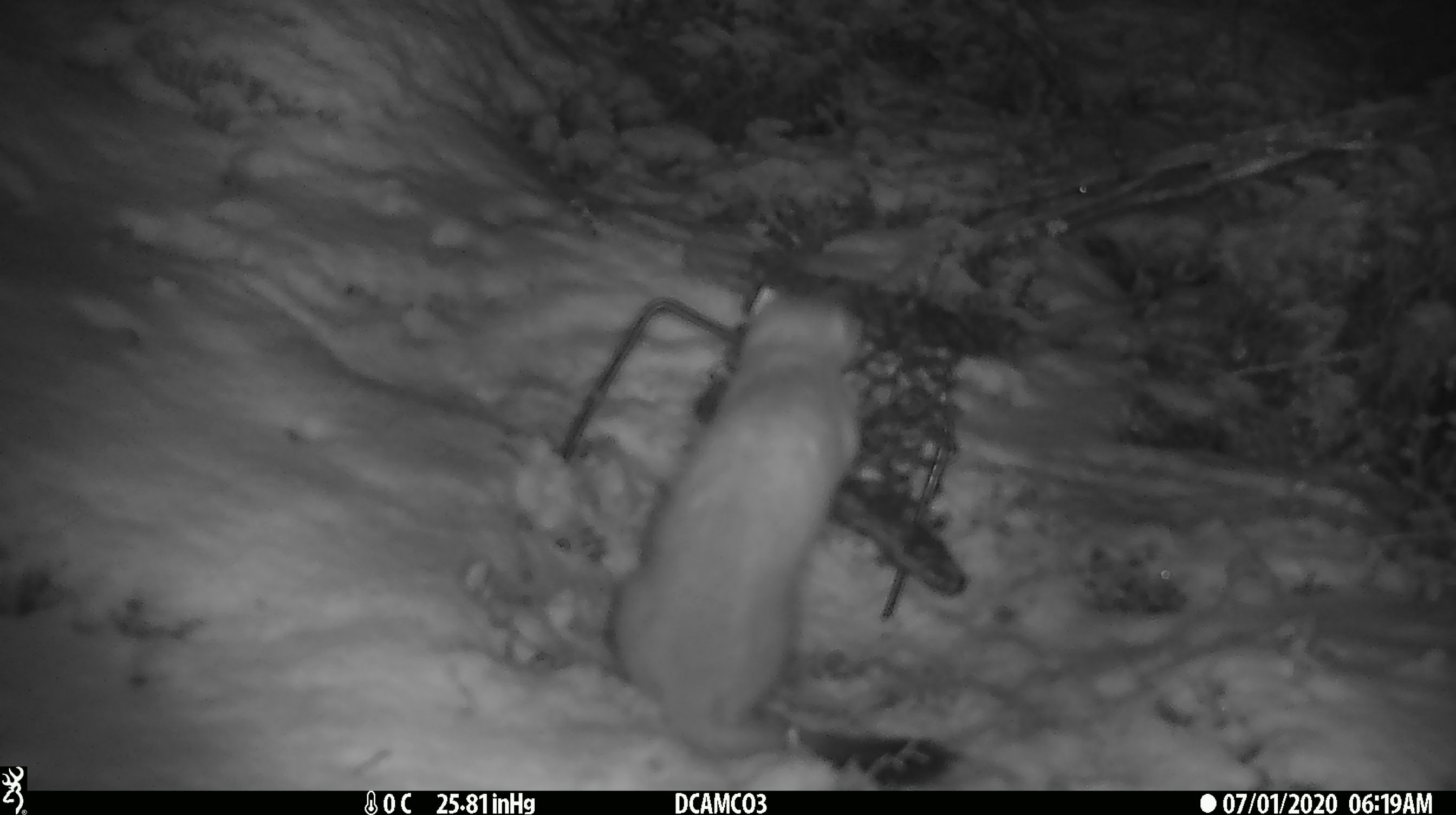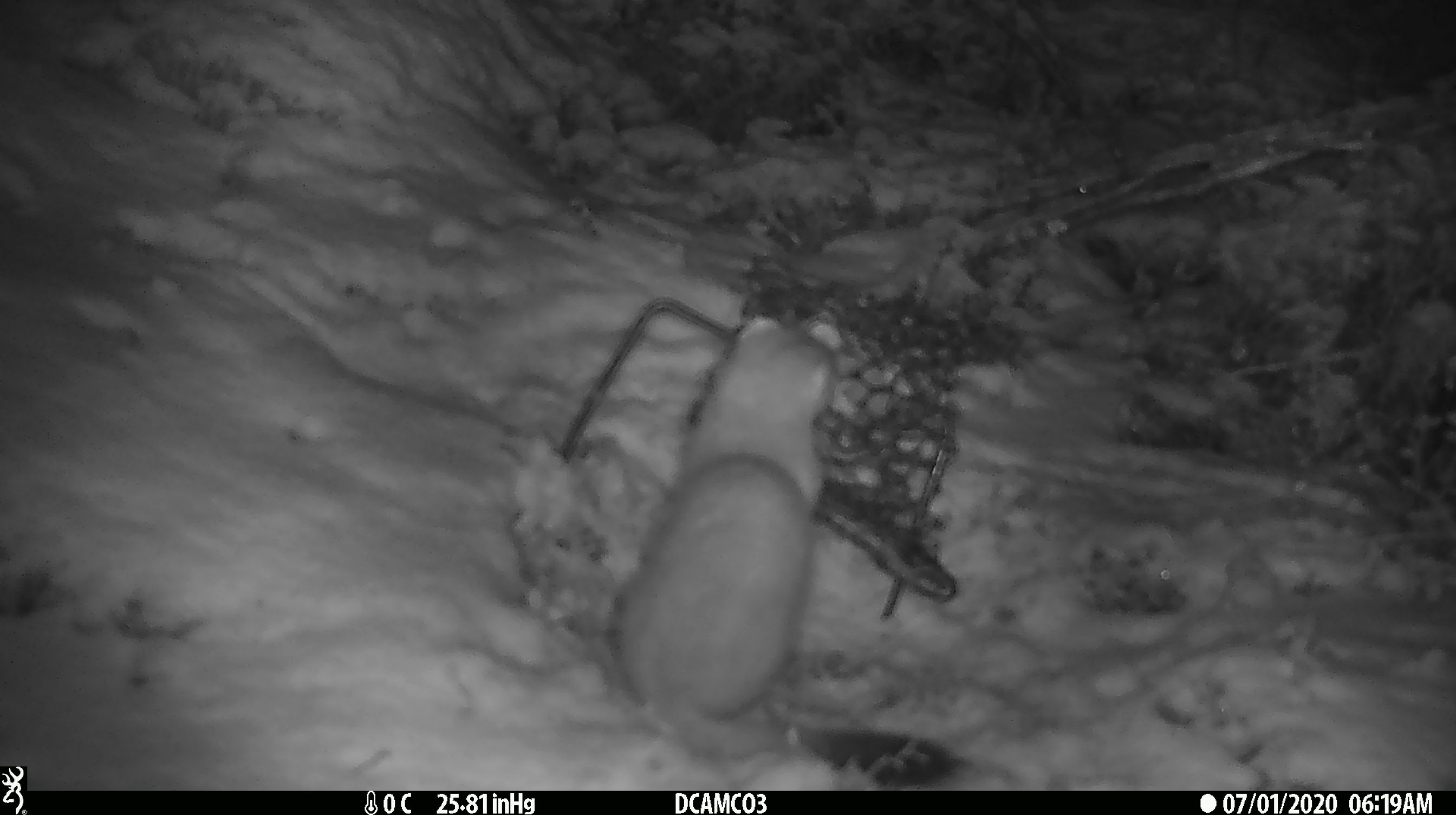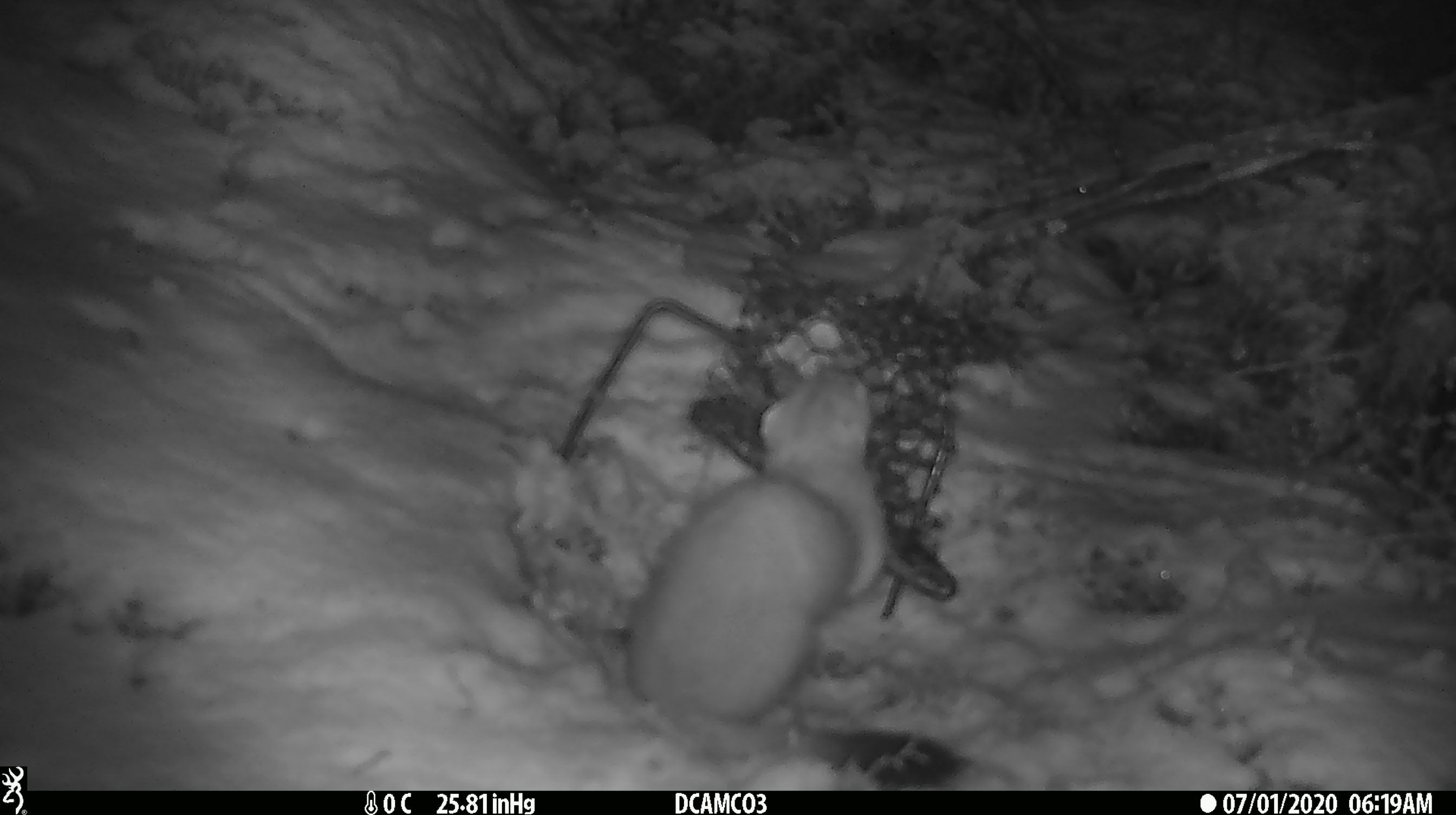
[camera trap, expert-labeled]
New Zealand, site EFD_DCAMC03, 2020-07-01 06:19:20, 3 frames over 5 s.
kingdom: Animalia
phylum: Chordata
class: Mammalia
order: Carnivora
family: Mustelidae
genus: Mustela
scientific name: Mustela erminea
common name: stoat